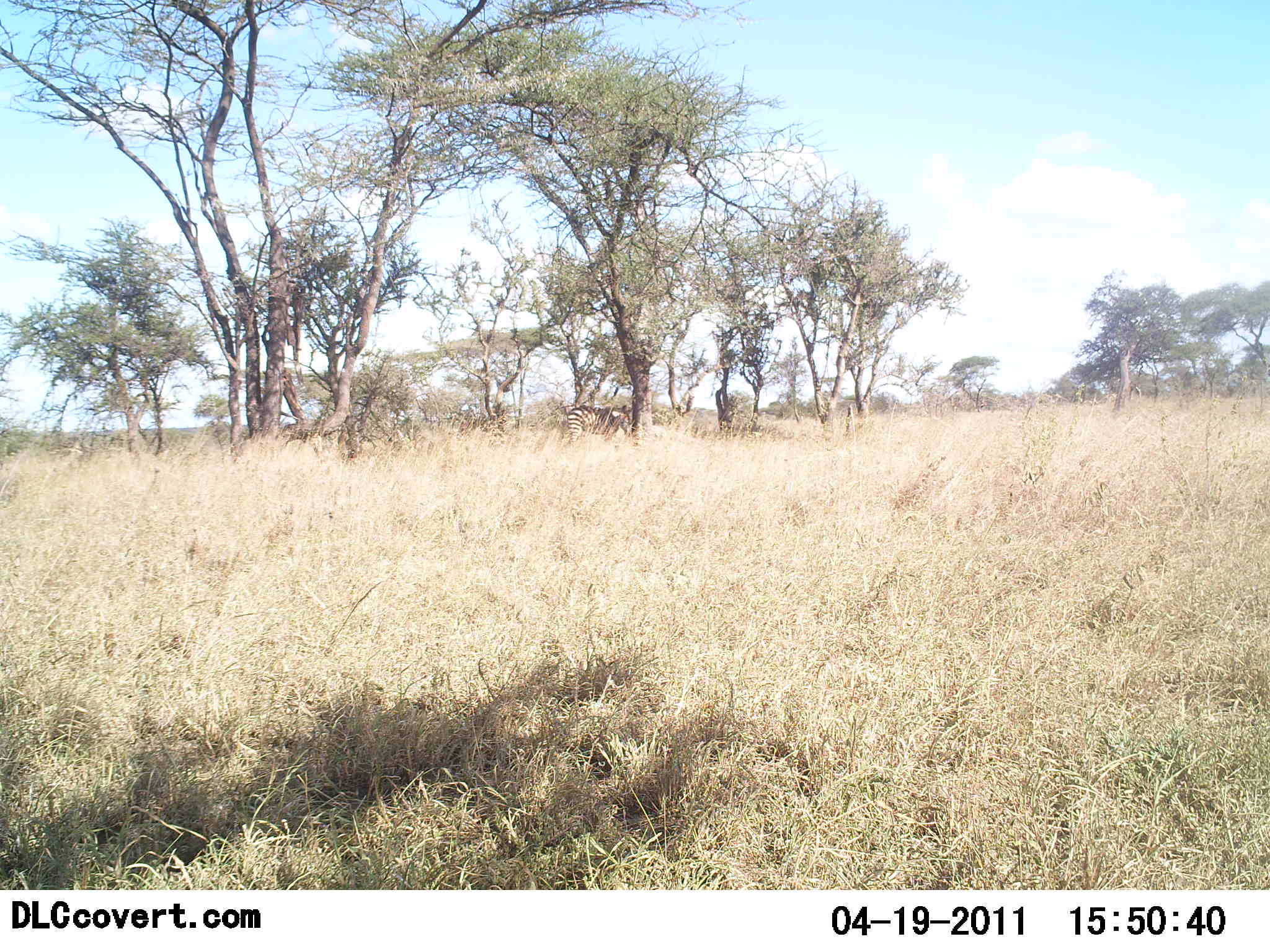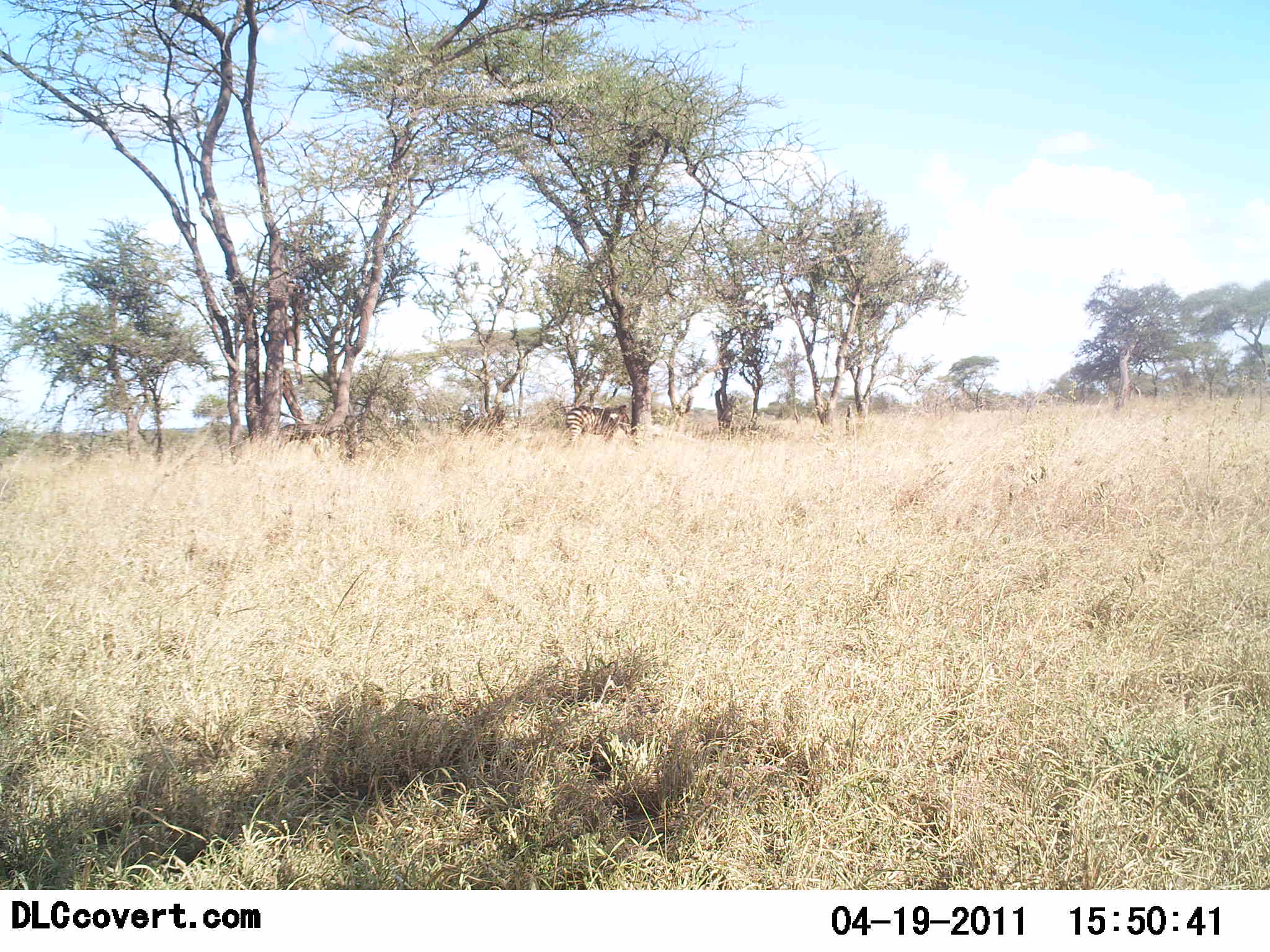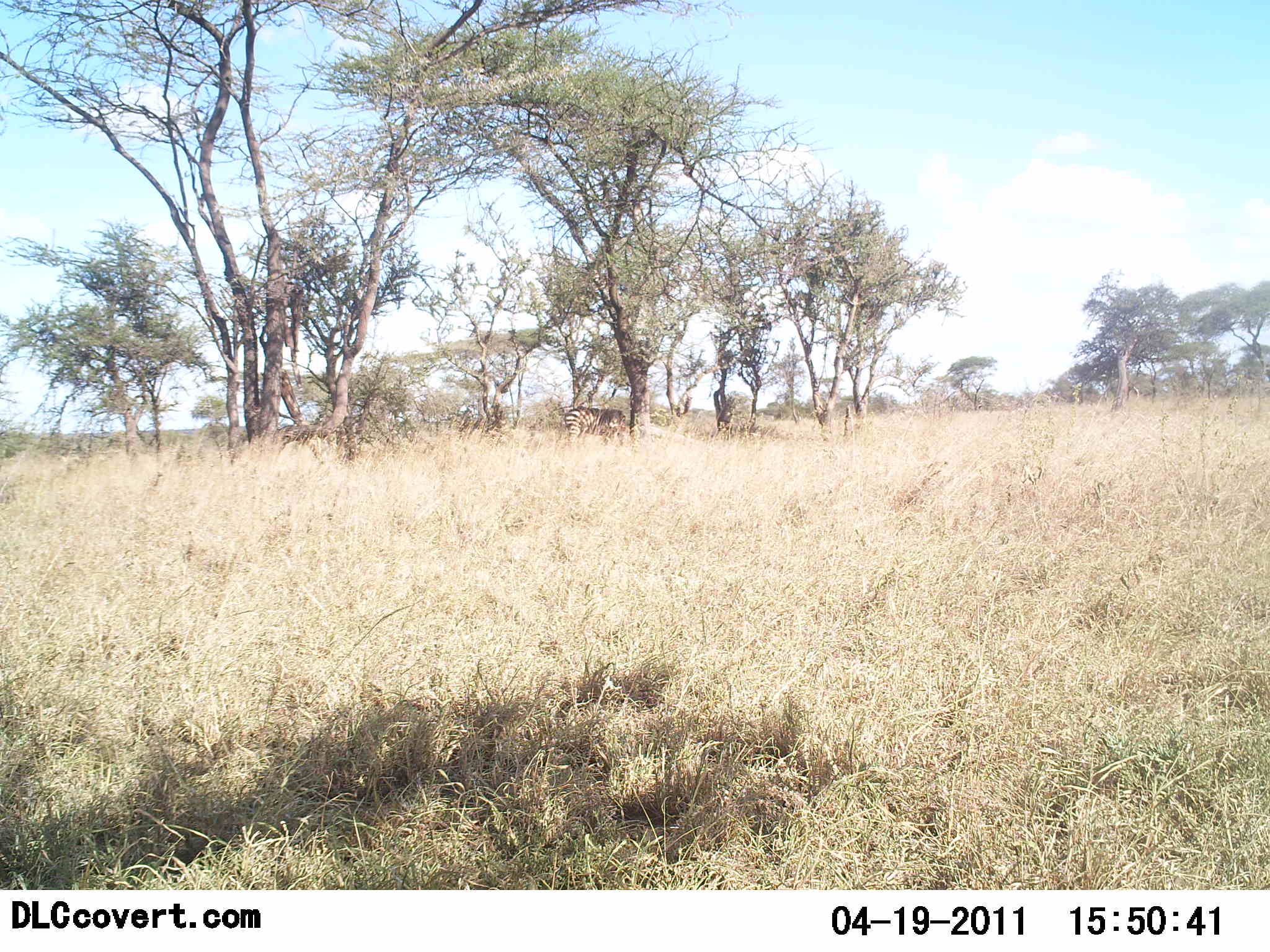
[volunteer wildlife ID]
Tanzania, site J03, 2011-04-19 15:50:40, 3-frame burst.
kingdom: Animalia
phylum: Chordata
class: Mammalia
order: Perissodactyla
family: Equidae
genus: Equus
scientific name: Equus quagga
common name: plains zebra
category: zebra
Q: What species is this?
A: Zebra (plains zebra) (Equus quagga).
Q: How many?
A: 1.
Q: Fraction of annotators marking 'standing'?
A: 85%.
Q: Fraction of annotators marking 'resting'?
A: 0%.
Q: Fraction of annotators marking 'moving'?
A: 8%.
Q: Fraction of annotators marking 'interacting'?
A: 0%.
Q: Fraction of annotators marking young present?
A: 0%.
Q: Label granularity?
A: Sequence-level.